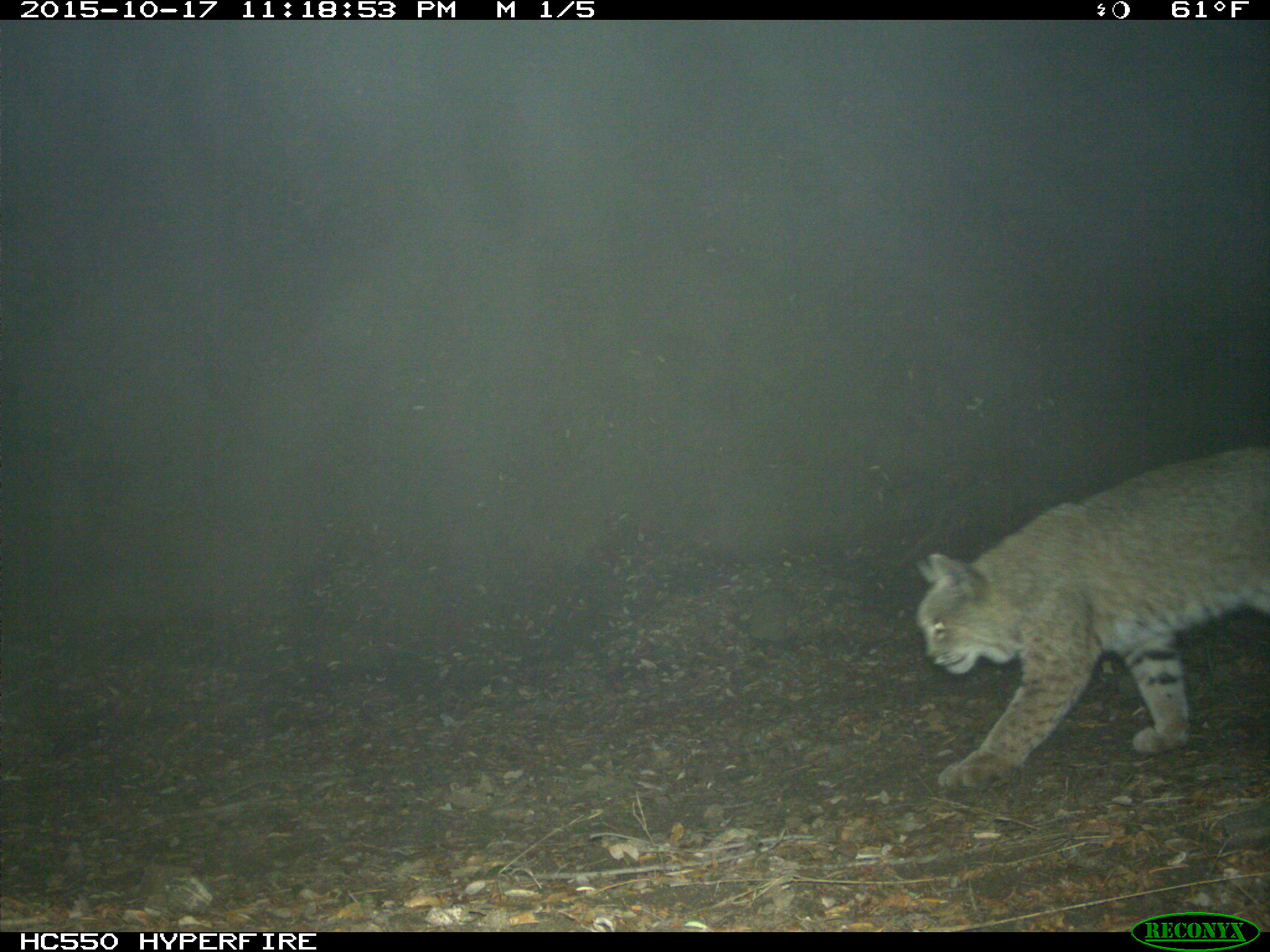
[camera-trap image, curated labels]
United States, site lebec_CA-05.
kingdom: Animalia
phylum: Chordata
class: Mammalia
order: Carnivora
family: Felidae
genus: Lynx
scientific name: Lynx rufus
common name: bobcat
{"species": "Lynx rufus (bobcat)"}